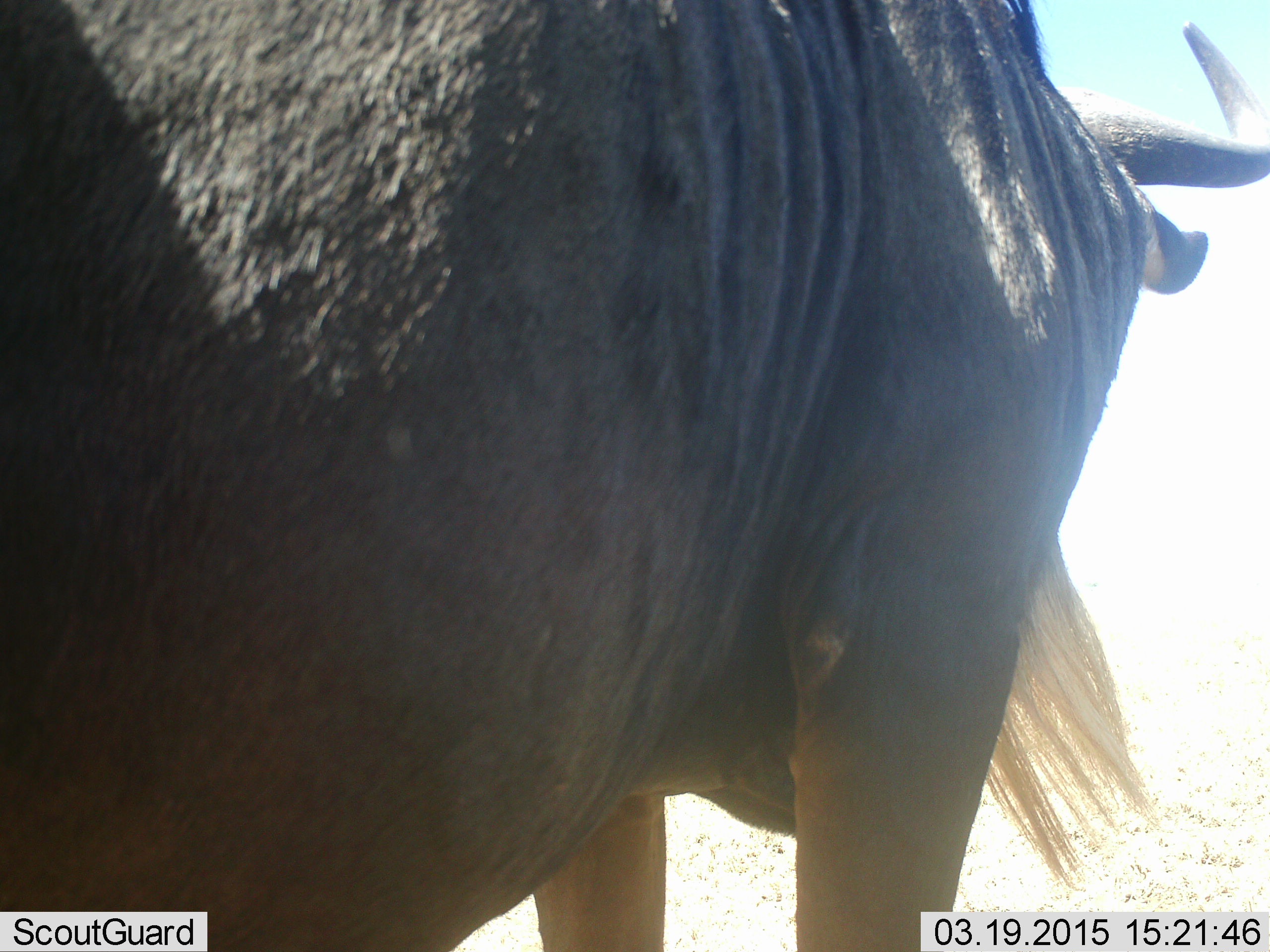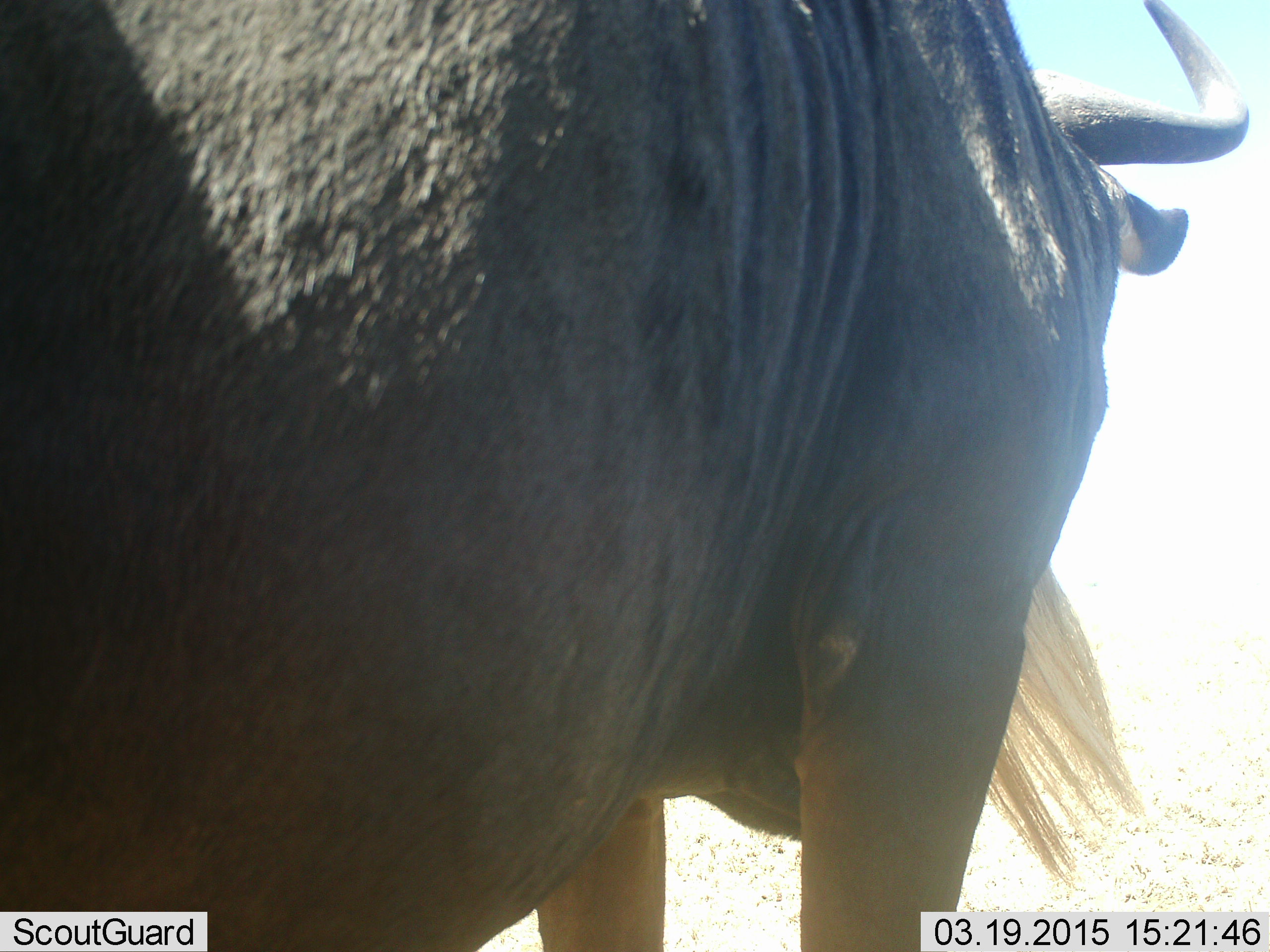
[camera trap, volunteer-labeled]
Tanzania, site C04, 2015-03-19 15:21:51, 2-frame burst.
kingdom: Animalia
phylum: Chordata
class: Mammalia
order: Artiodactyla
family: Bovidae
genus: Connochaetes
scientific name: Connochaetes taurinus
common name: blue wildebeest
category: wildebeest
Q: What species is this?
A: Wildebeest (blue wildebeest) (Connochaetes taurinus).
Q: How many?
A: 1.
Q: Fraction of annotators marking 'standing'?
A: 90%.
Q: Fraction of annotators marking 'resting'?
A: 0%.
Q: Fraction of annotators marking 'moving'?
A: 10%.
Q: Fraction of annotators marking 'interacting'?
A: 0%.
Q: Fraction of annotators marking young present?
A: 0%.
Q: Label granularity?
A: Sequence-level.